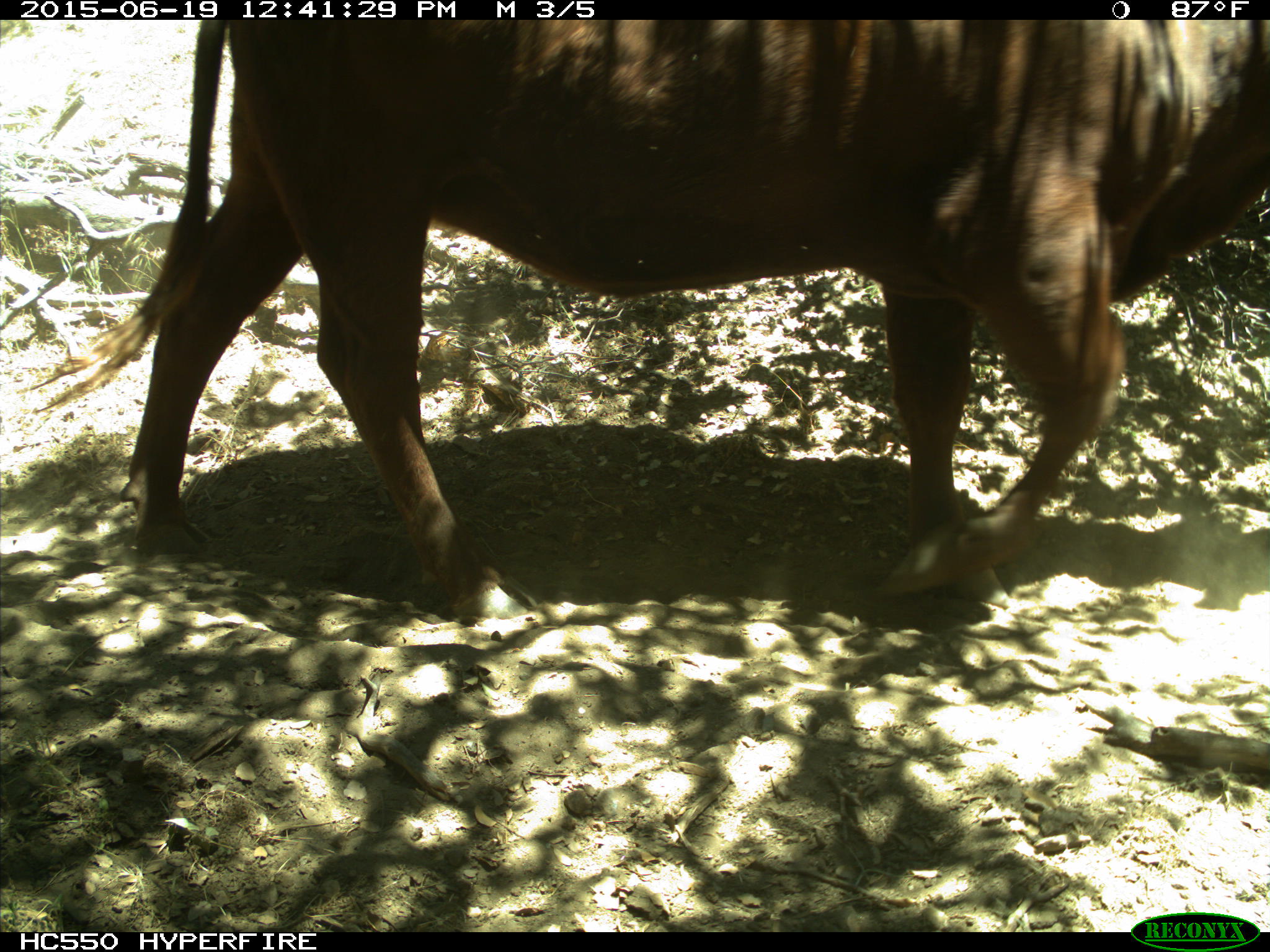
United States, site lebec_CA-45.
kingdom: Animalia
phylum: Chordata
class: Mammalia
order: Artiodactyla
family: Bovidae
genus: Bos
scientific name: Bos taurus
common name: domestic cow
Bos taurus (domestic cow).